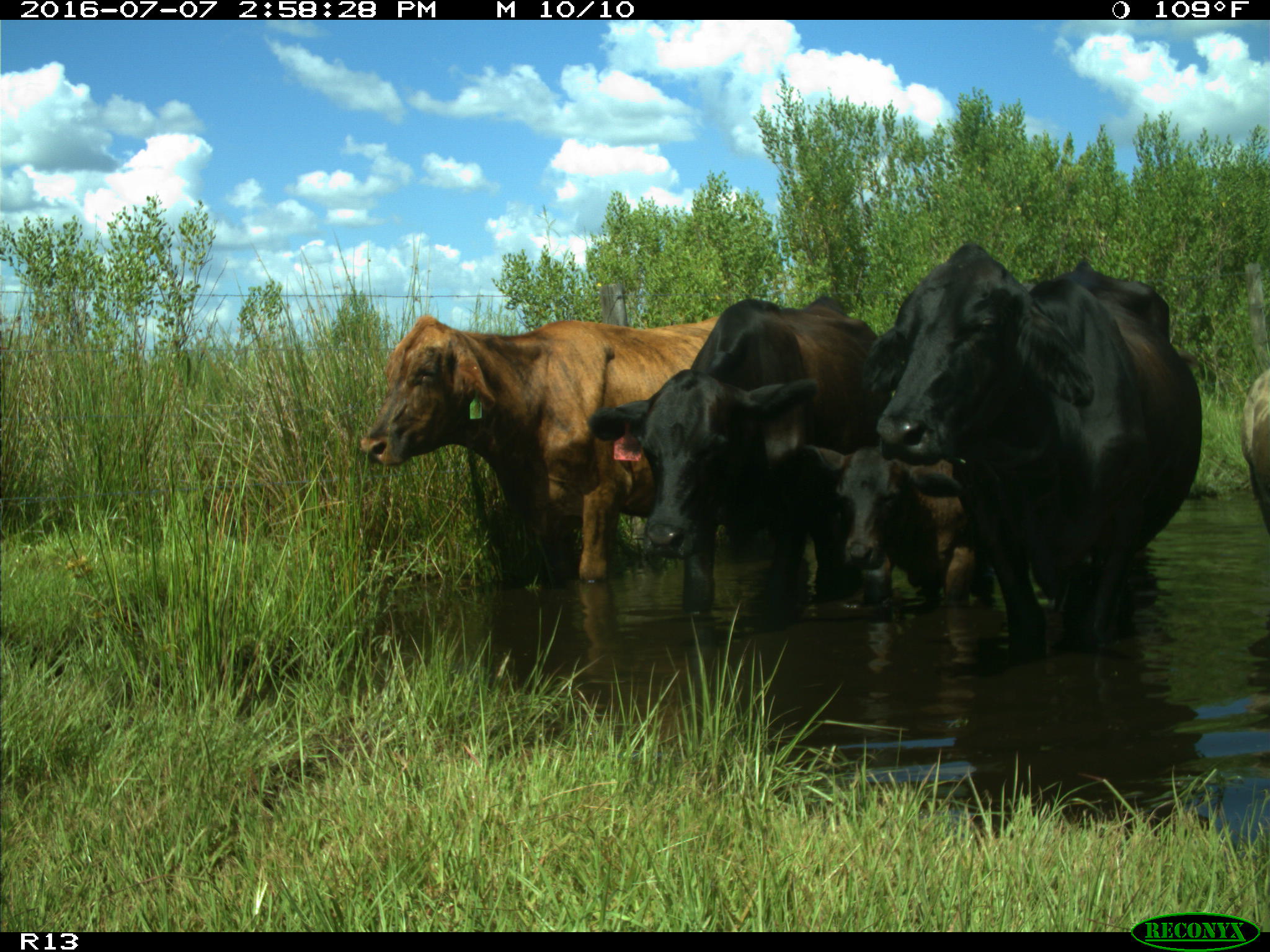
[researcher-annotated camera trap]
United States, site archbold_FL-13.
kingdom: Animalia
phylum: Chordata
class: Mammalia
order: Artiodactyla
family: Bovidae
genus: Bos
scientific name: Bos taurus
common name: domestic cow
Bos taurus (domestic cow).